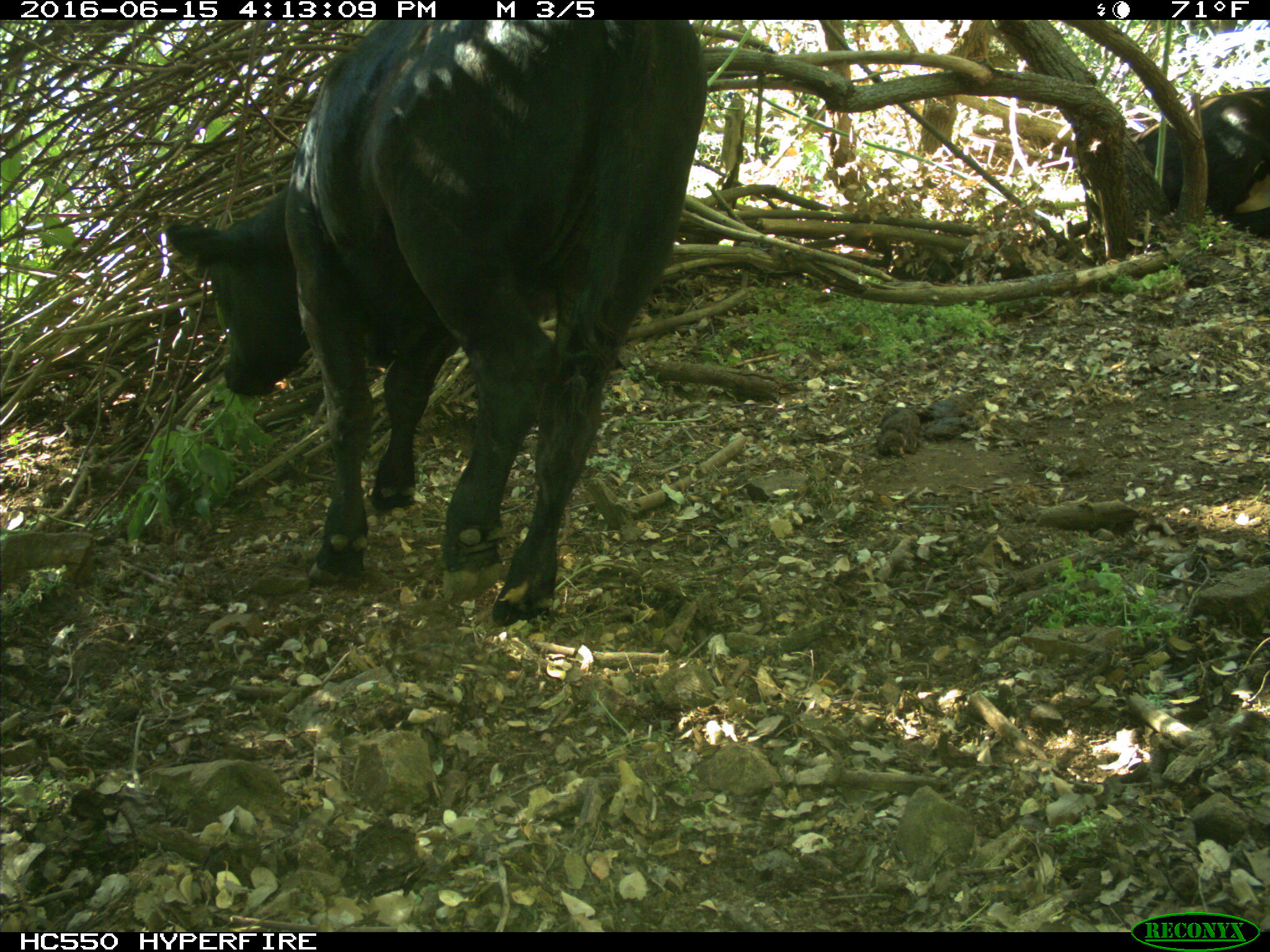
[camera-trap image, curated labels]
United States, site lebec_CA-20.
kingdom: Animalia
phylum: Chordata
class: Mammalia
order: Artiodactyla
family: Bovidae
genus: Bos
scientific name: Bos taurus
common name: domestic cow